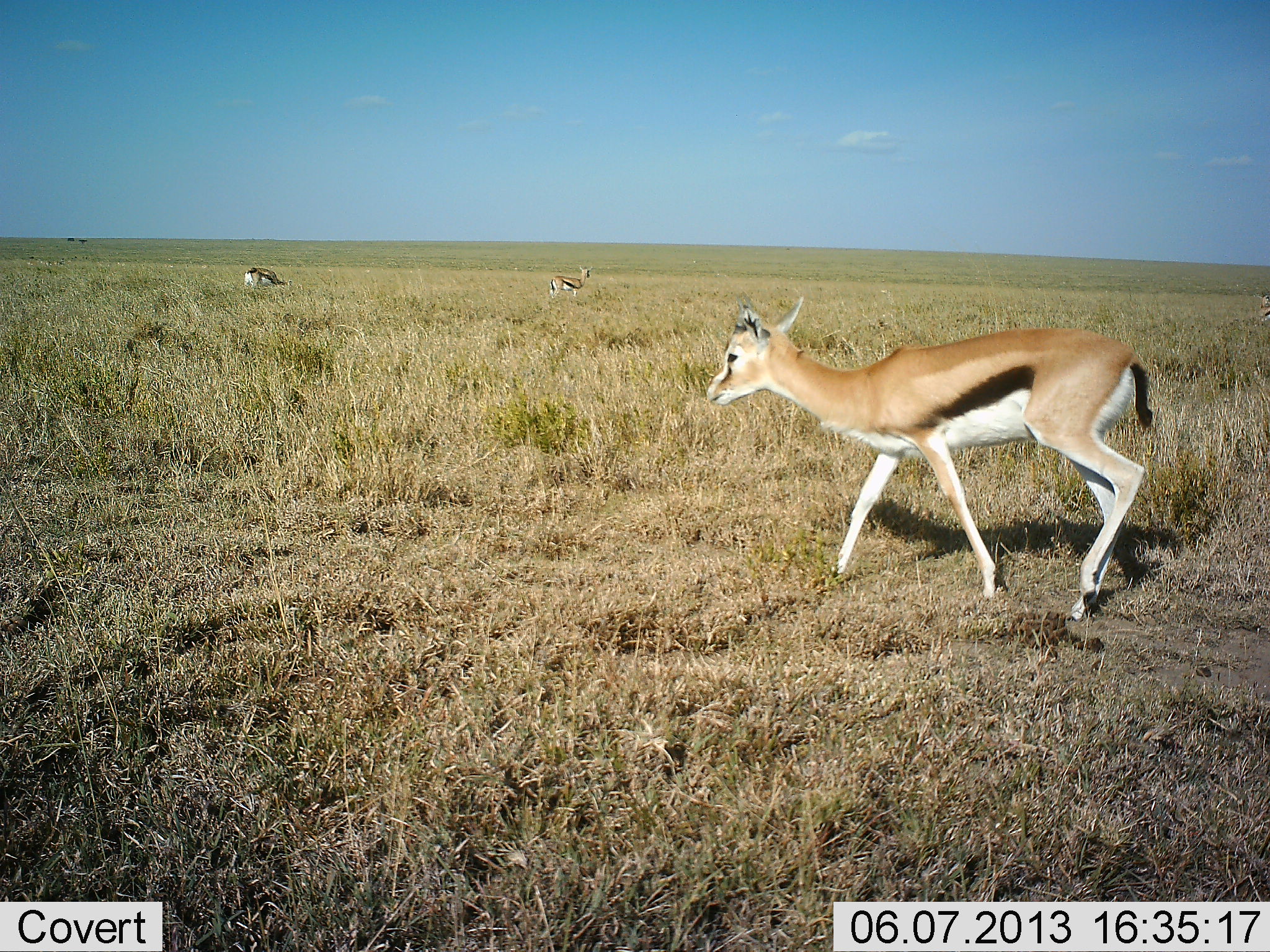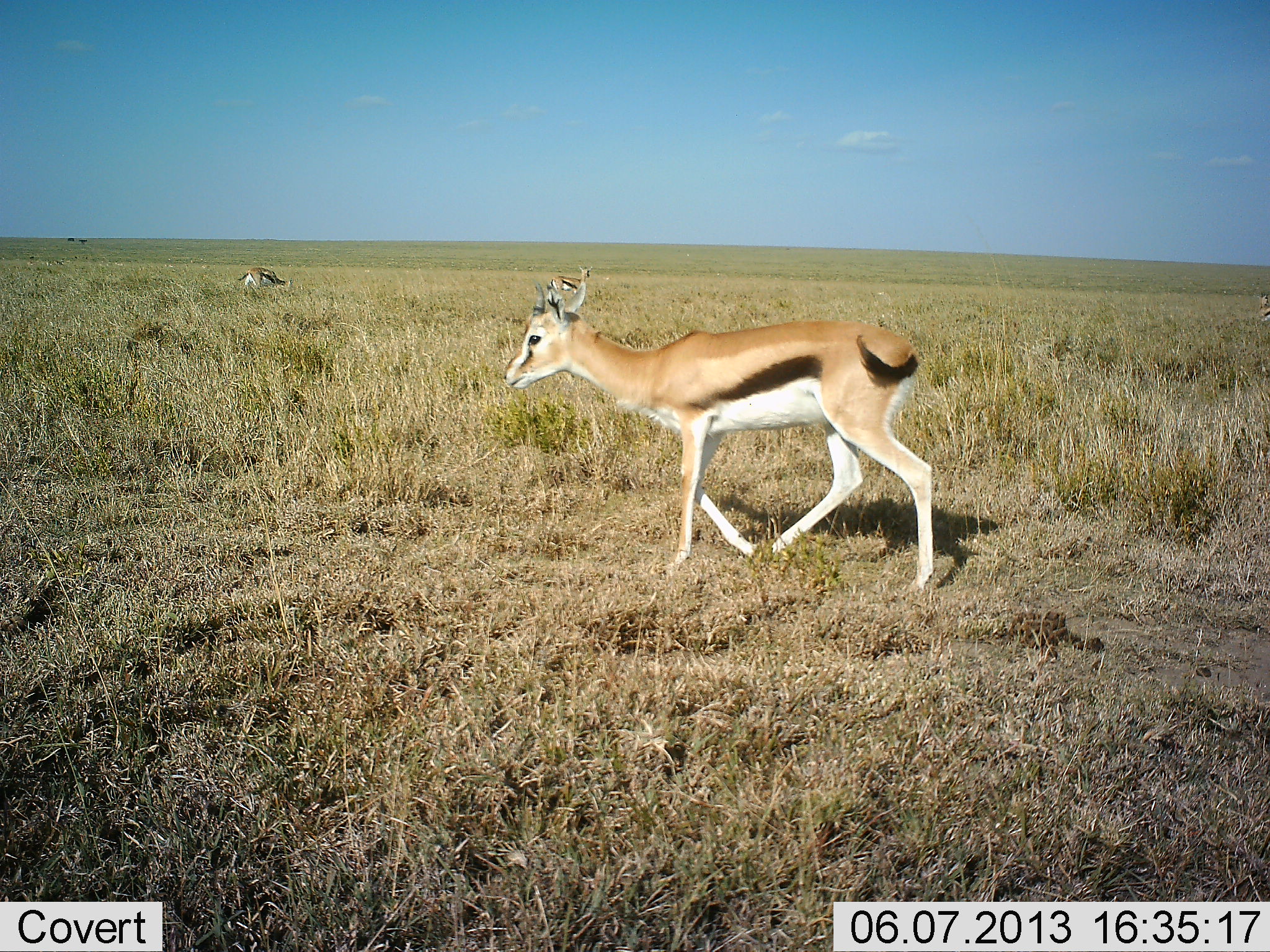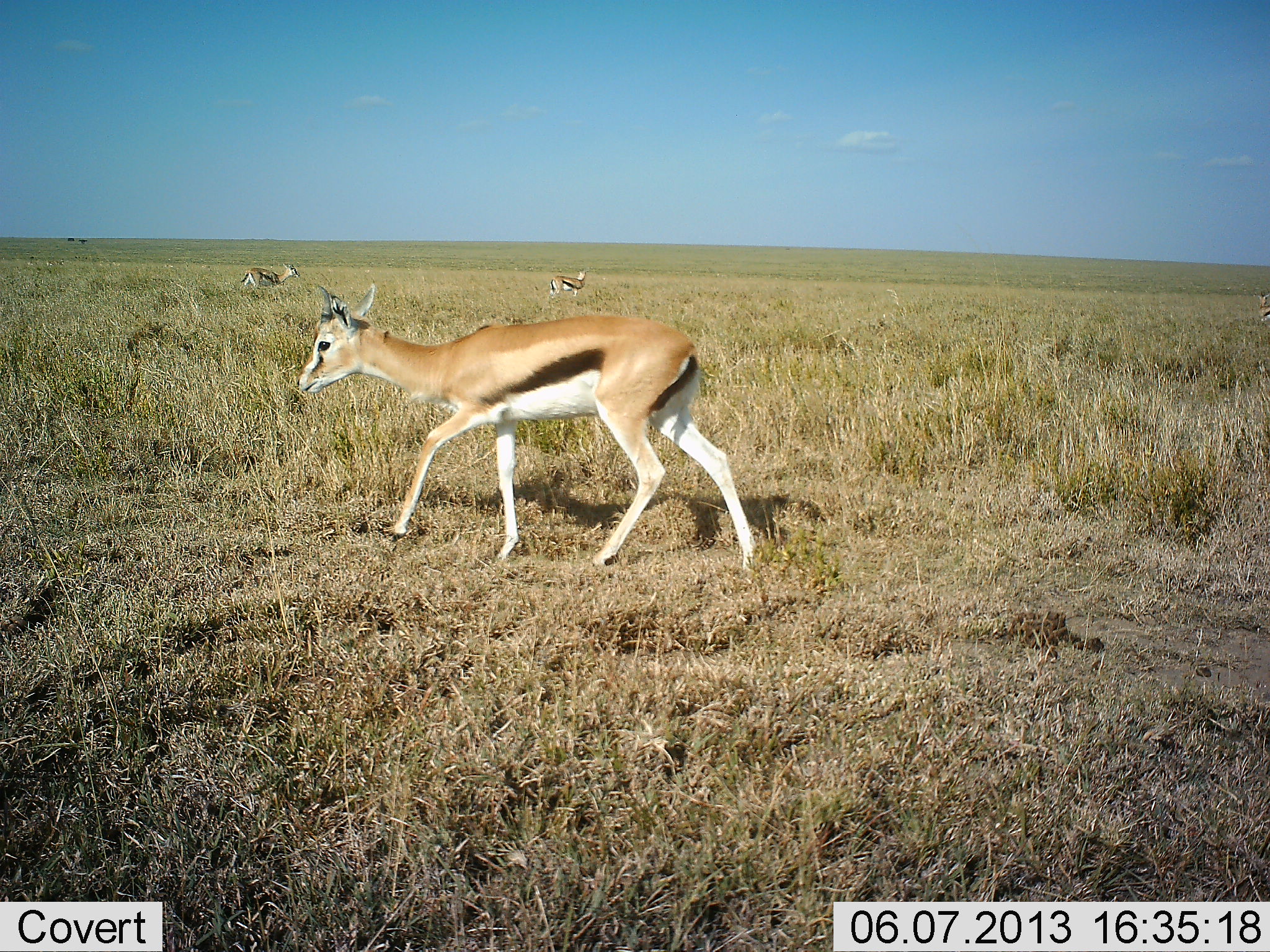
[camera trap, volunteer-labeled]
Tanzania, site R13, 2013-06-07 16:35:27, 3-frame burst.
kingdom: Animalia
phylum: Chordata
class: Mammalia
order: Artiodactyla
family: Bovidae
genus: Eudorcas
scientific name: Eudorcas thomsonii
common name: thomson's gazelle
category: gazellethomsons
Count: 3.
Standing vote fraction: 70%.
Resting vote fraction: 0%.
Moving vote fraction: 80%.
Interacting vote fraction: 0%.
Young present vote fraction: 0%.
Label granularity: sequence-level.